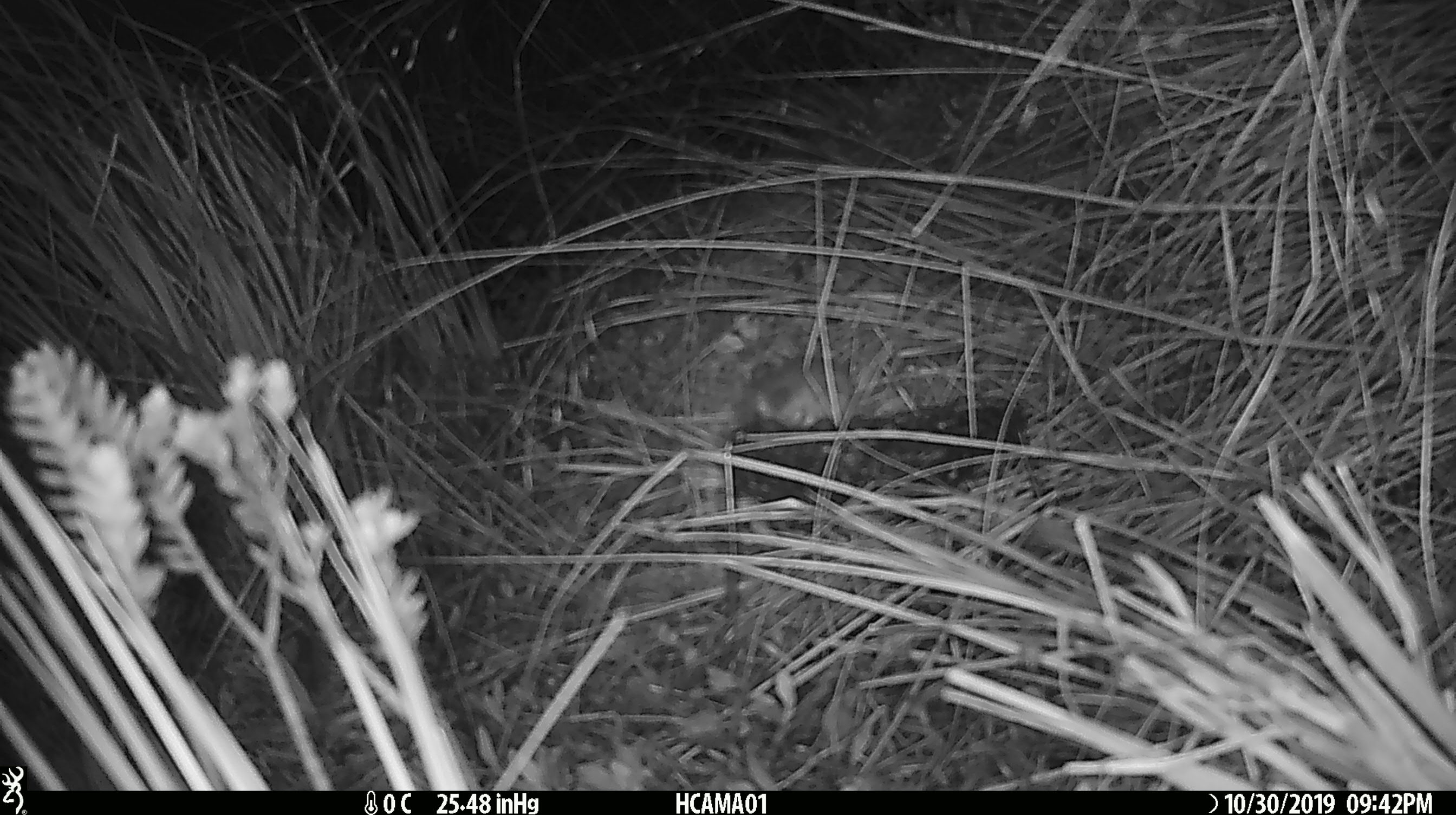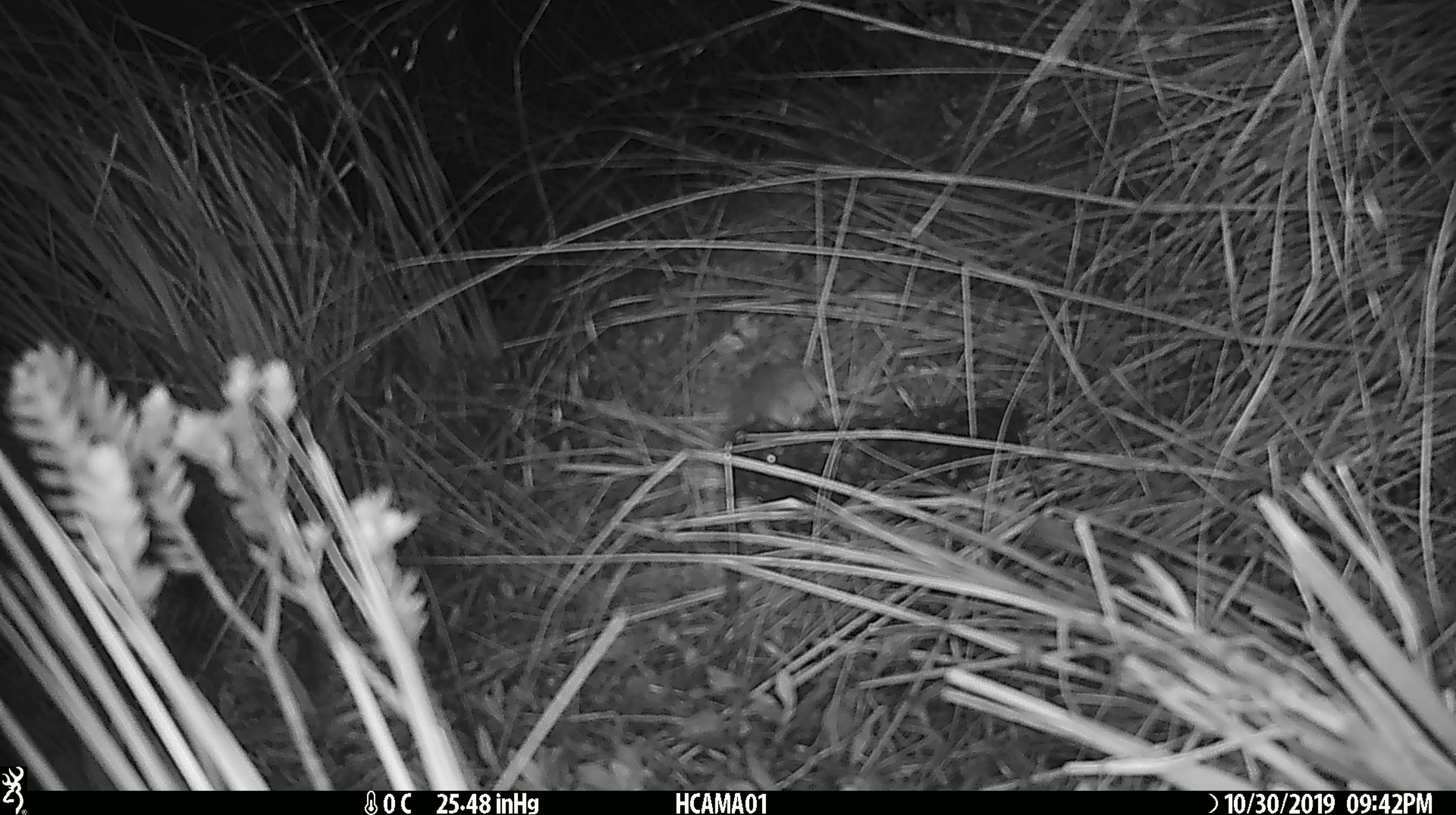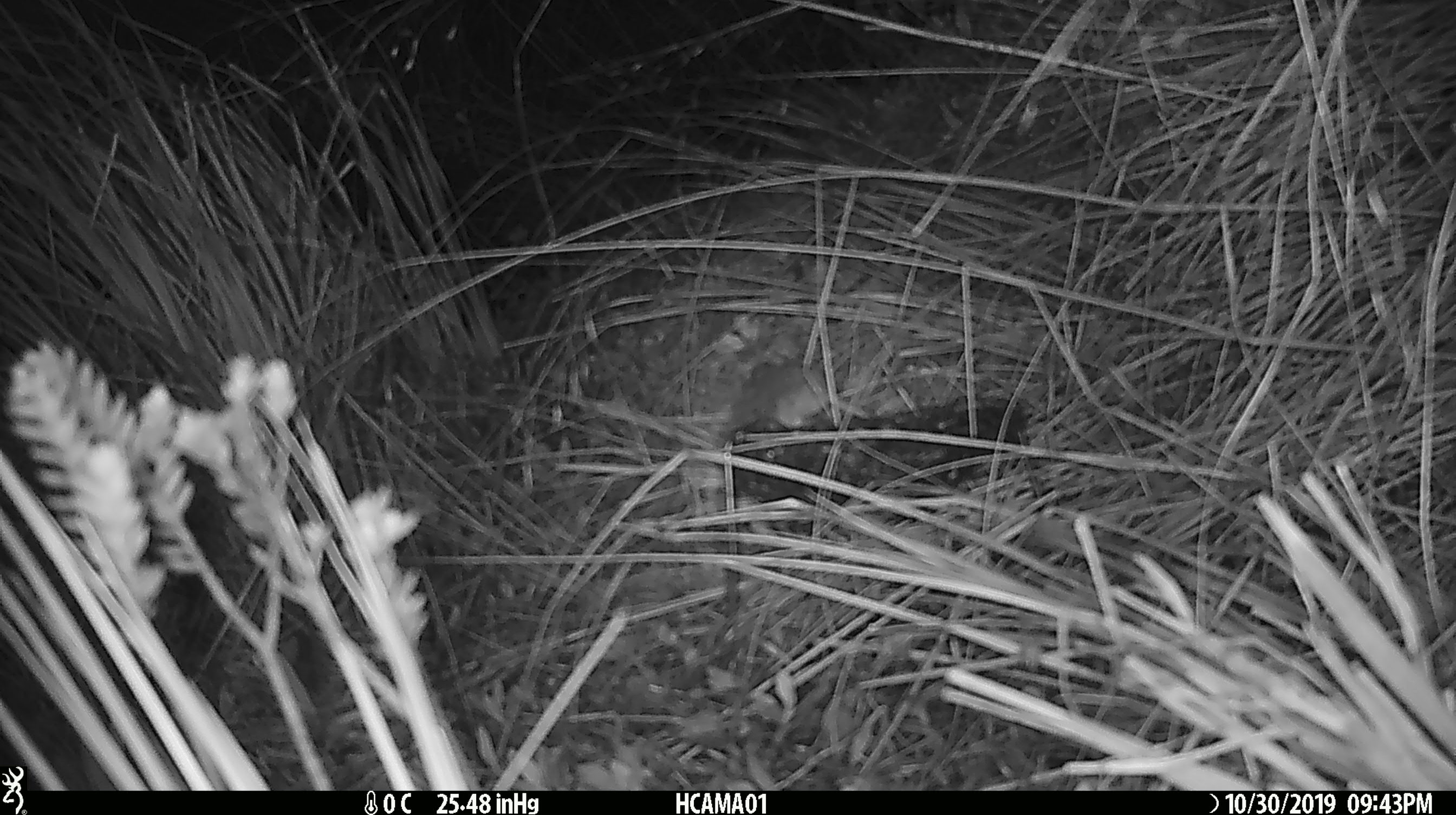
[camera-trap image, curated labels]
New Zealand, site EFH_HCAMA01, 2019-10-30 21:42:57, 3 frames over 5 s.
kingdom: Animalia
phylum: Chordata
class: Mammalia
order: Rodentia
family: Muridae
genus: Mus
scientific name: Mus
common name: mouse